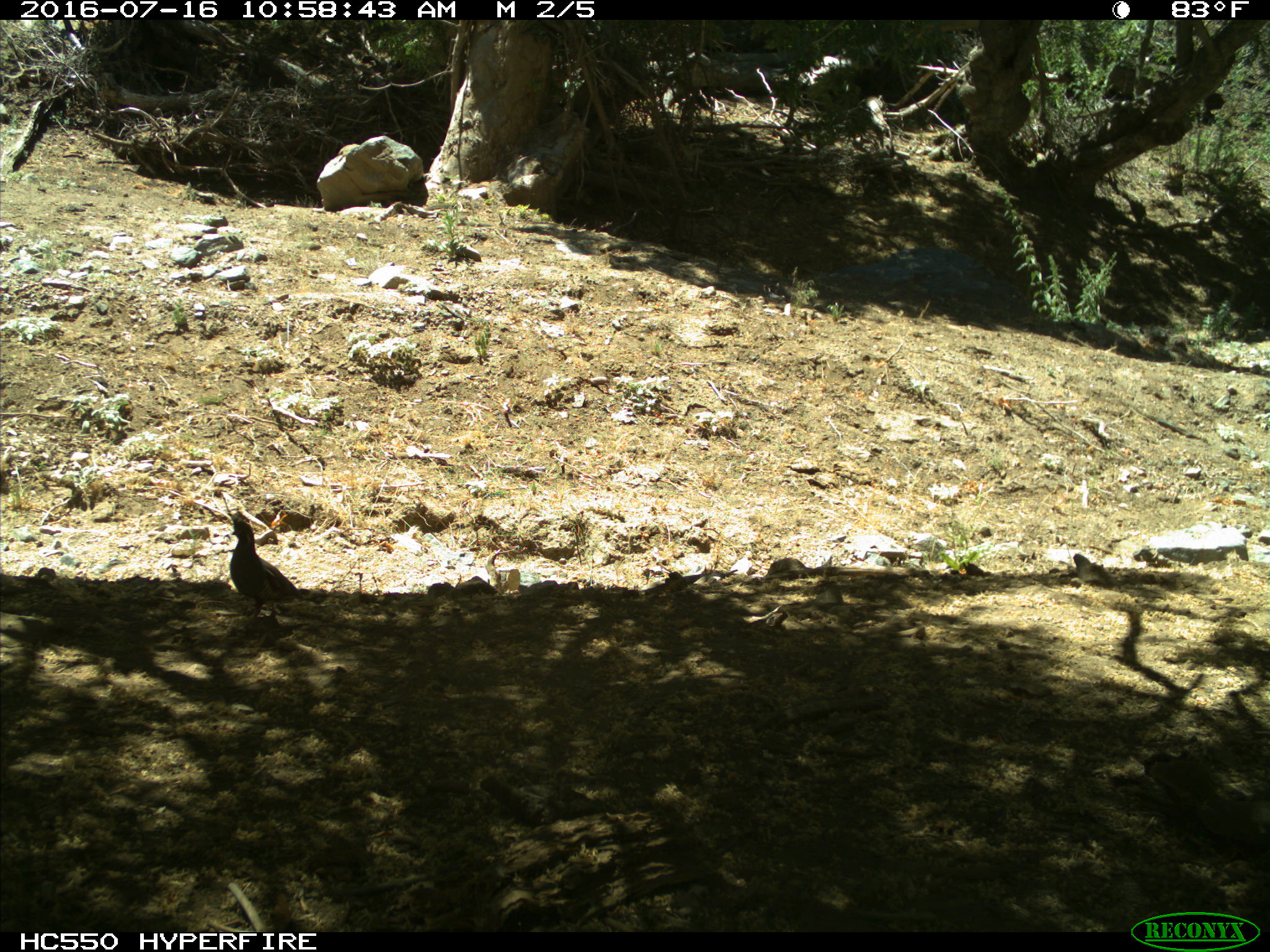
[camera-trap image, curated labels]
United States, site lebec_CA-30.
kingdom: Animalia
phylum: Chordata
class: Aves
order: Galliformes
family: Odontophoridae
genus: Callipepla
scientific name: Callipepla californica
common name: california quail